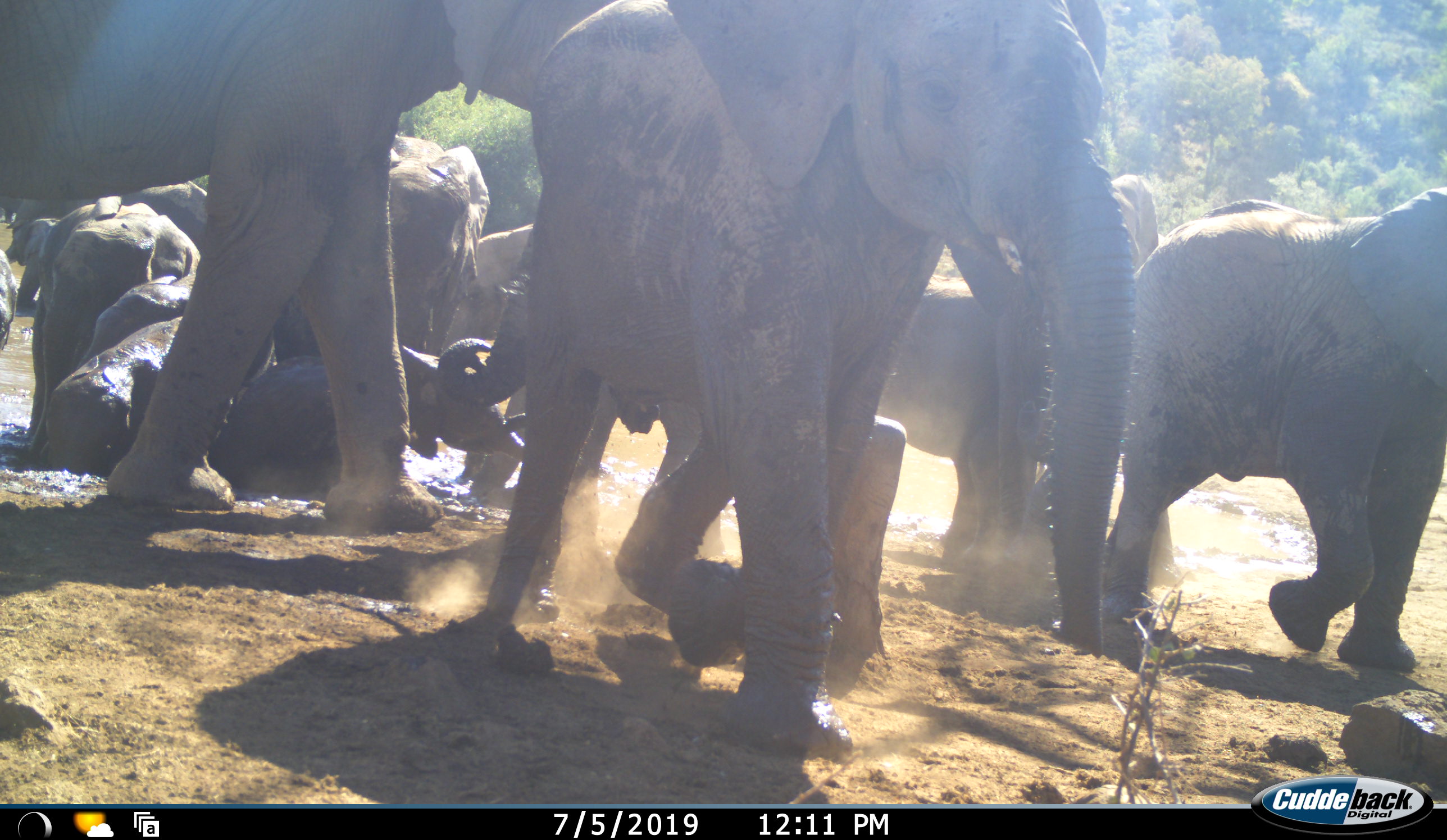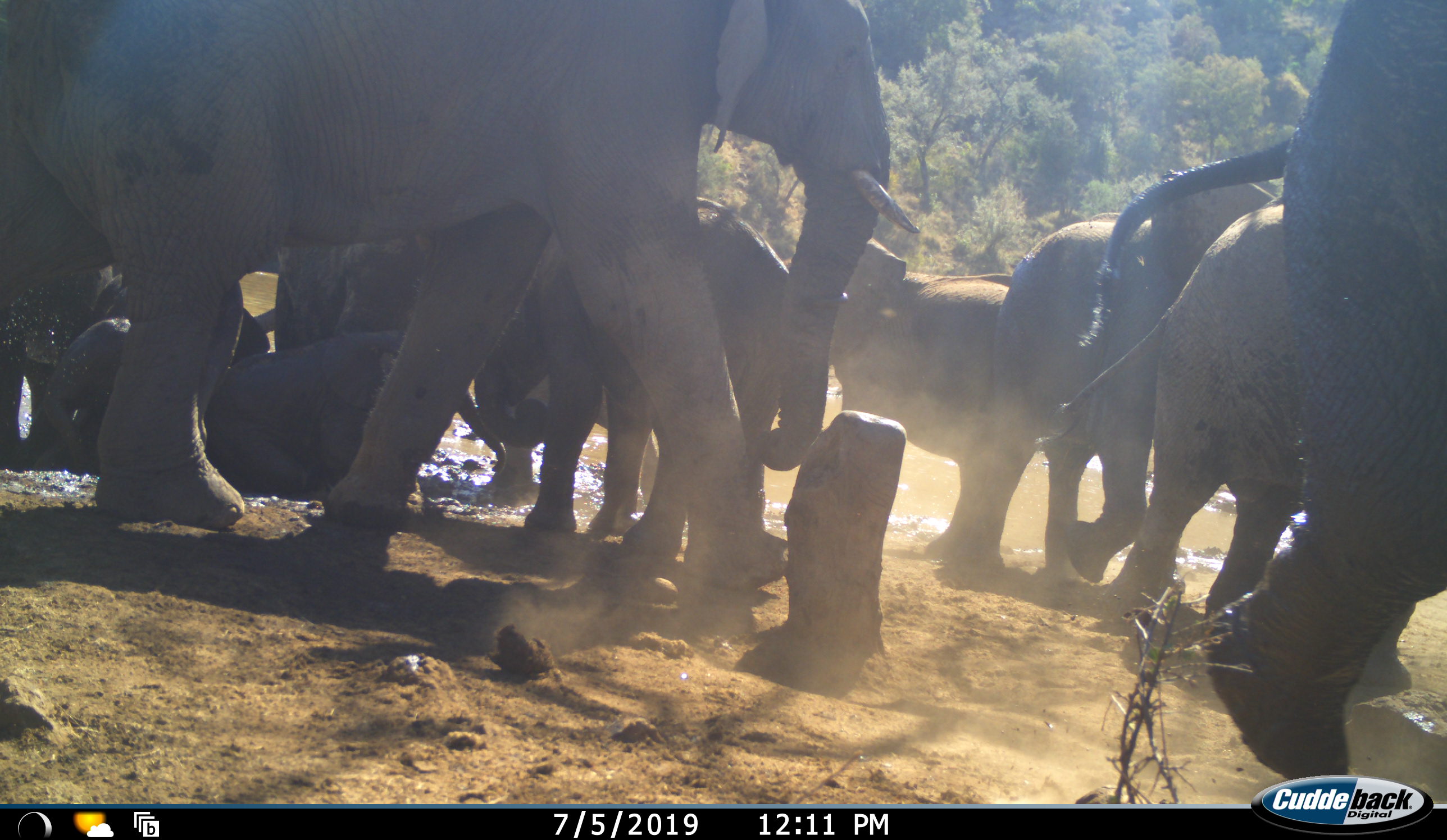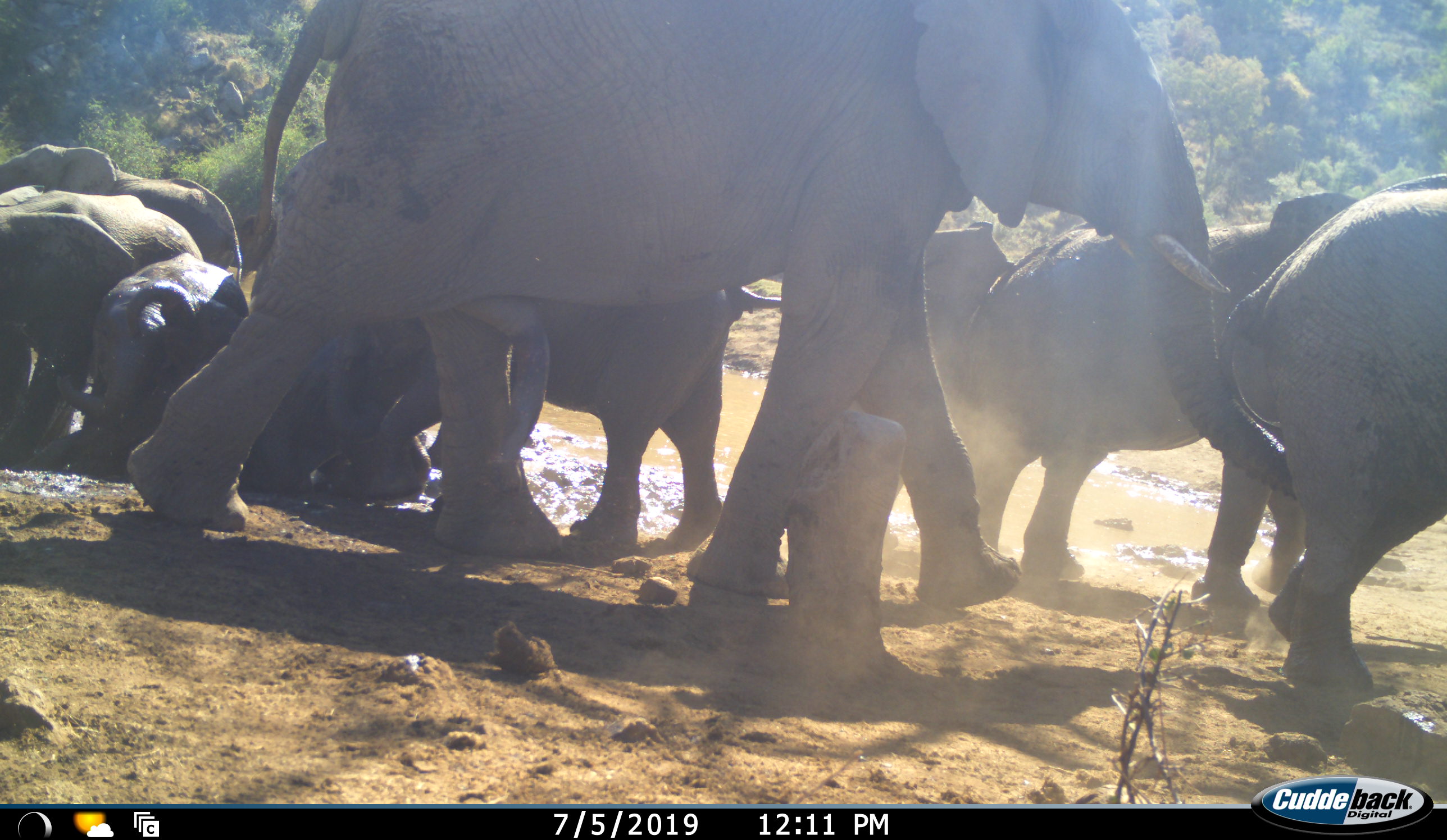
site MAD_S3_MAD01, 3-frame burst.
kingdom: Animalia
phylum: Chordata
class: Mammalia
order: Proboscidea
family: Elephantidae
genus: Loxodonta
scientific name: Loxodonta africana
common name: african bush elephant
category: elephant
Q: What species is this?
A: Elephant (african bush elephant) (Loxodonta africana).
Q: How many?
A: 11-50.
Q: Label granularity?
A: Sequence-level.